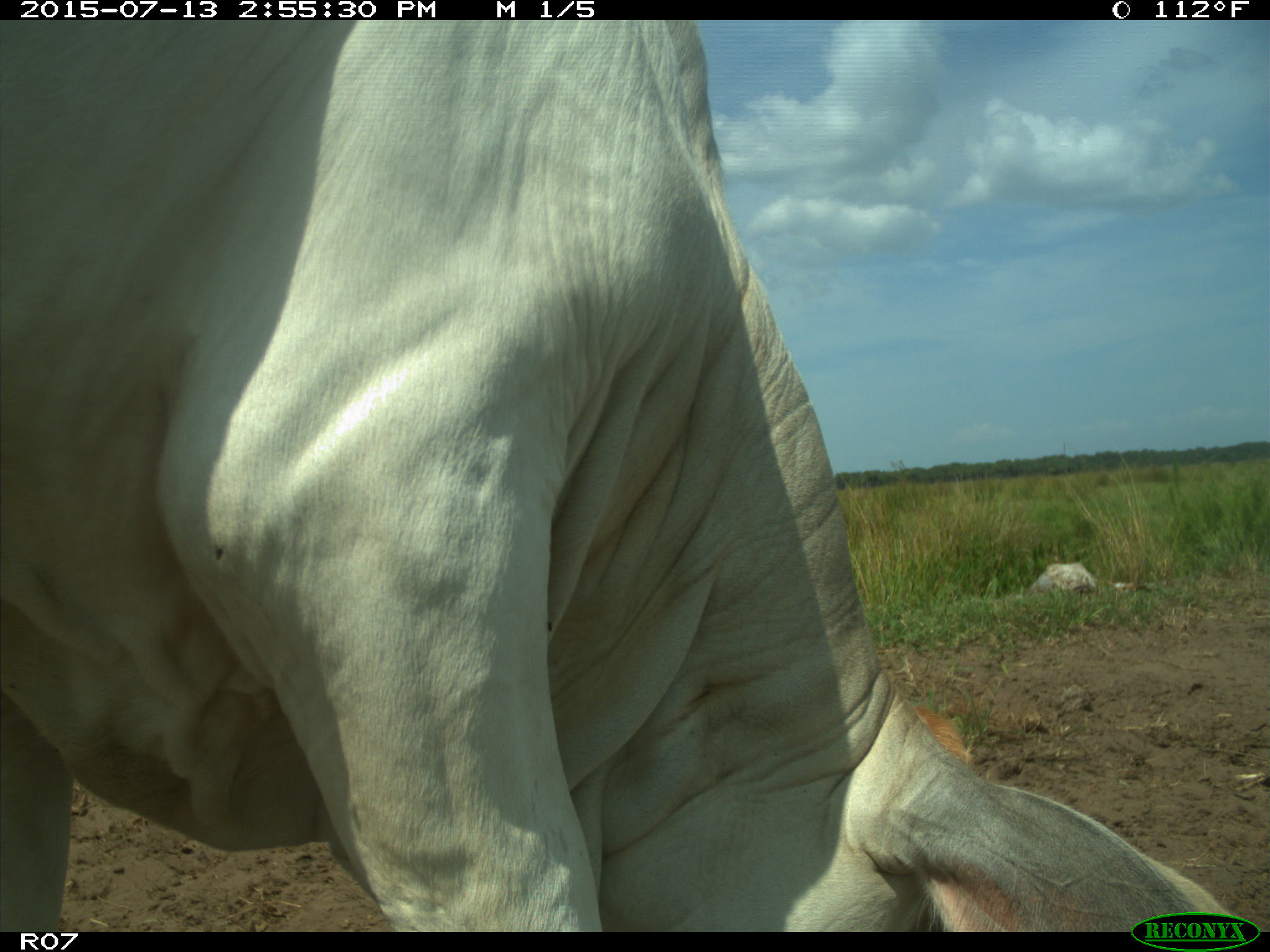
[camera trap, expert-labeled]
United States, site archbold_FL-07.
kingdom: Animalia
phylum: Chordata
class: Mammalia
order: Artiodactyla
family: Bovidae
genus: Bos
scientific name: Bos taurus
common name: domestic cow